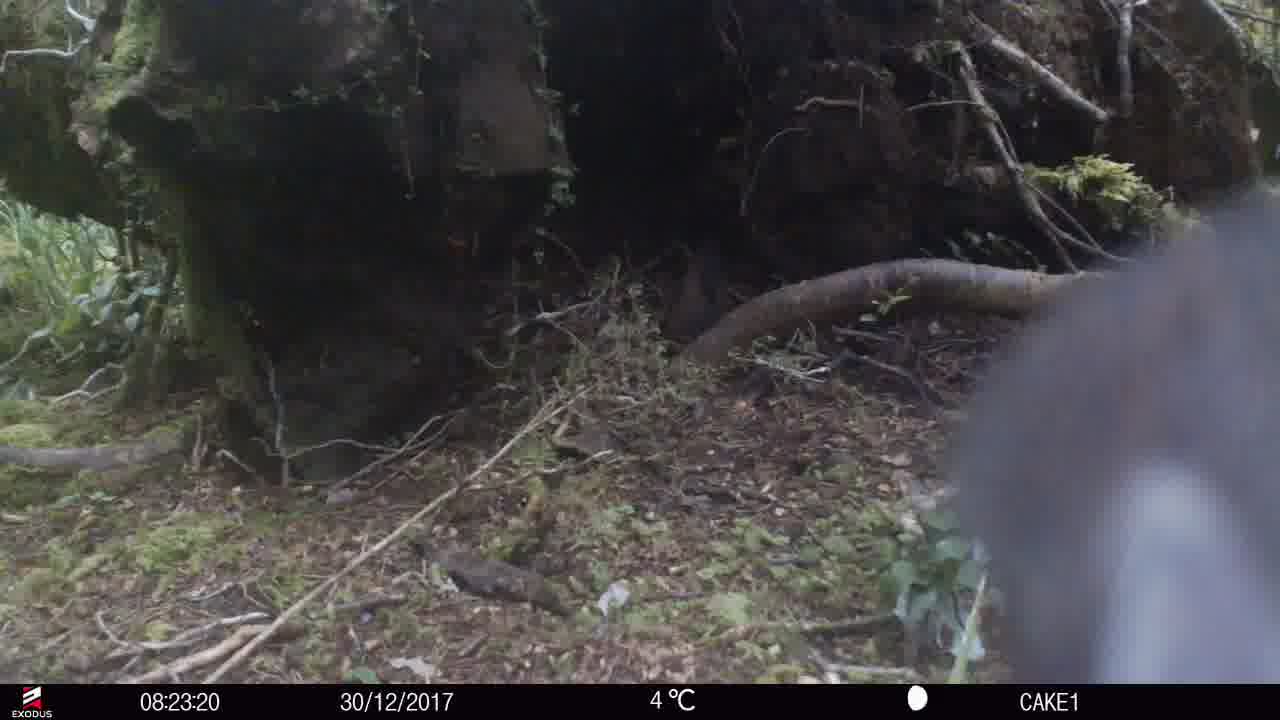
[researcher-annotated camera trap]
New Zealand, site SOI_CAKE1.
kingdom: Animalia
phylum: Chordata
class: Aves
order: Gruiformes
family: Rallidae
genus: Gallirallus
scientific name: Gallirallus australis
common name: weka